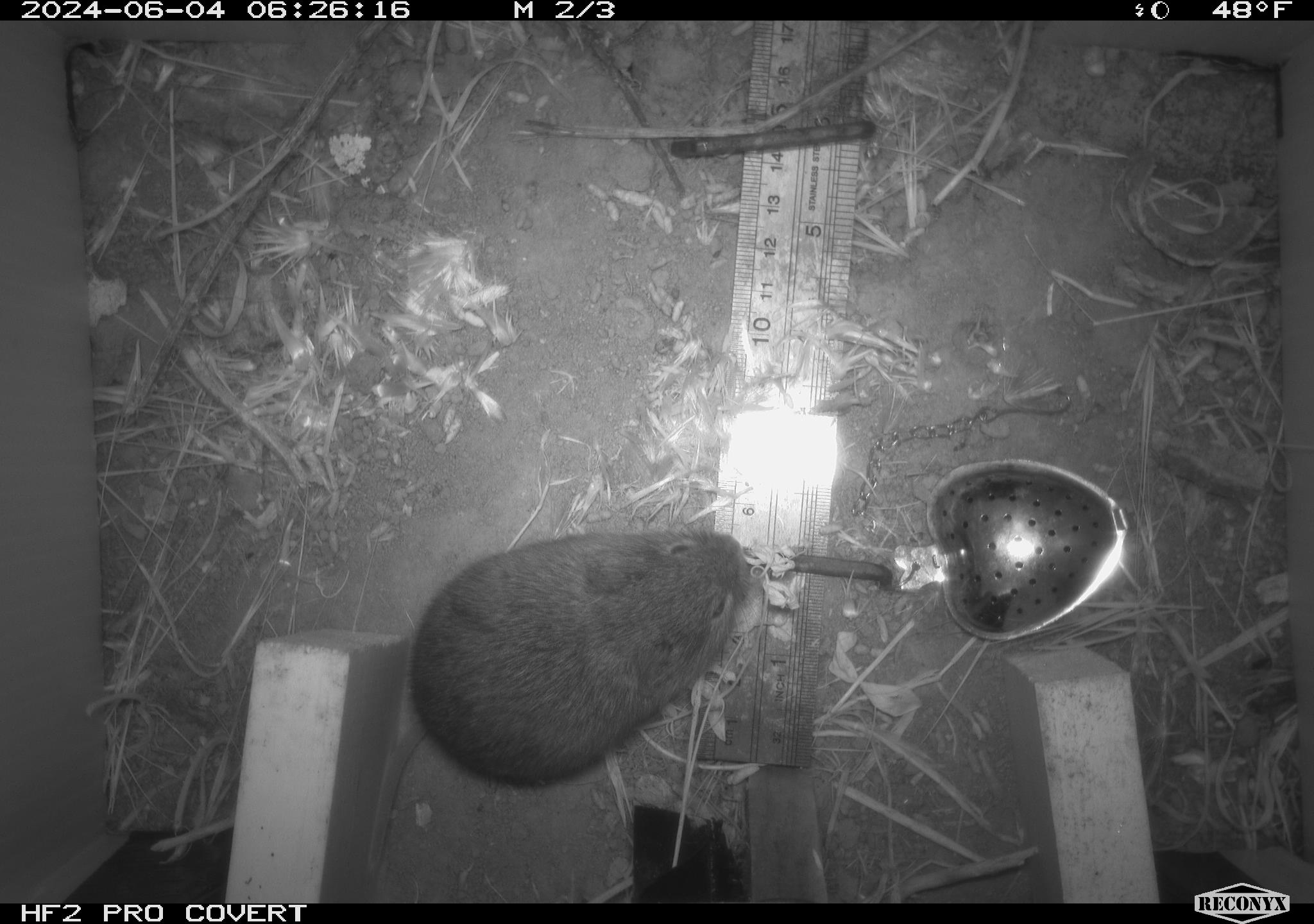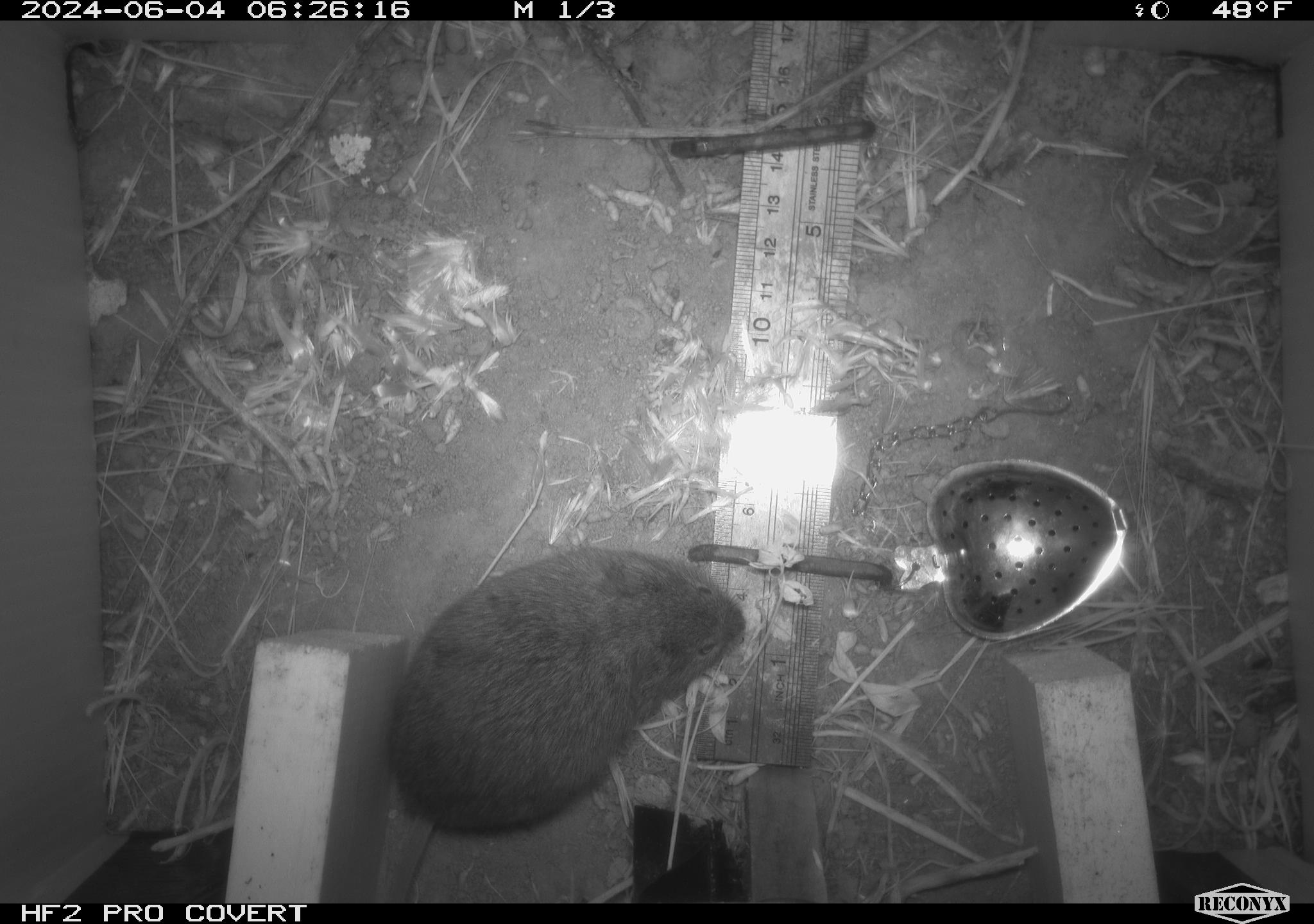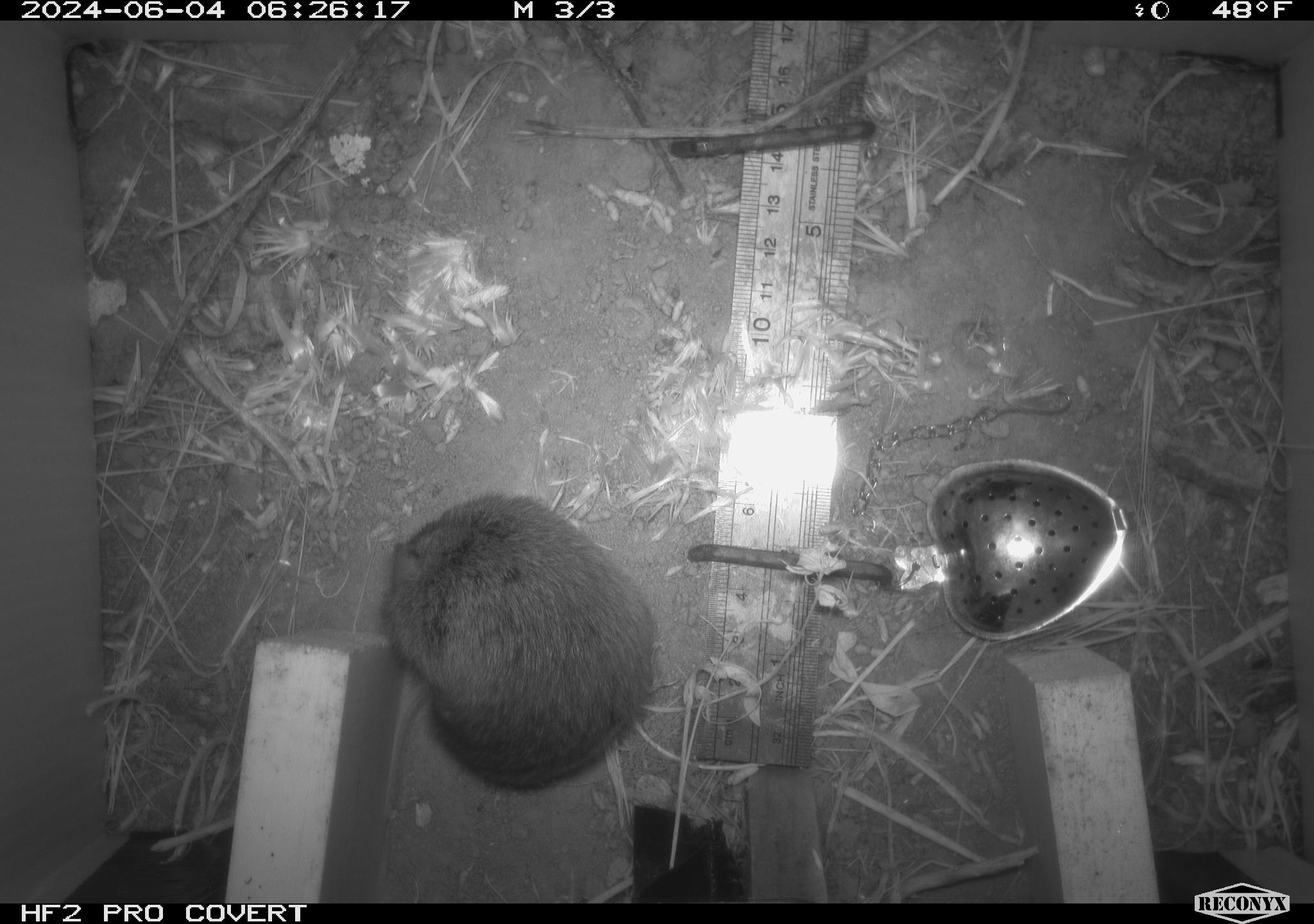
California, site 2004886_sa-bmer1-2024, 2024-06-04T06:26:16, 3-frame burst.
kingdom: Animalia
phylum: Chordata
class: Mammalia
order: Rodentia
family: Cricetidae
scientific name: Arvicolinae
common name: voles, lemmings, and muskrats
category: arvicolinae subfamily